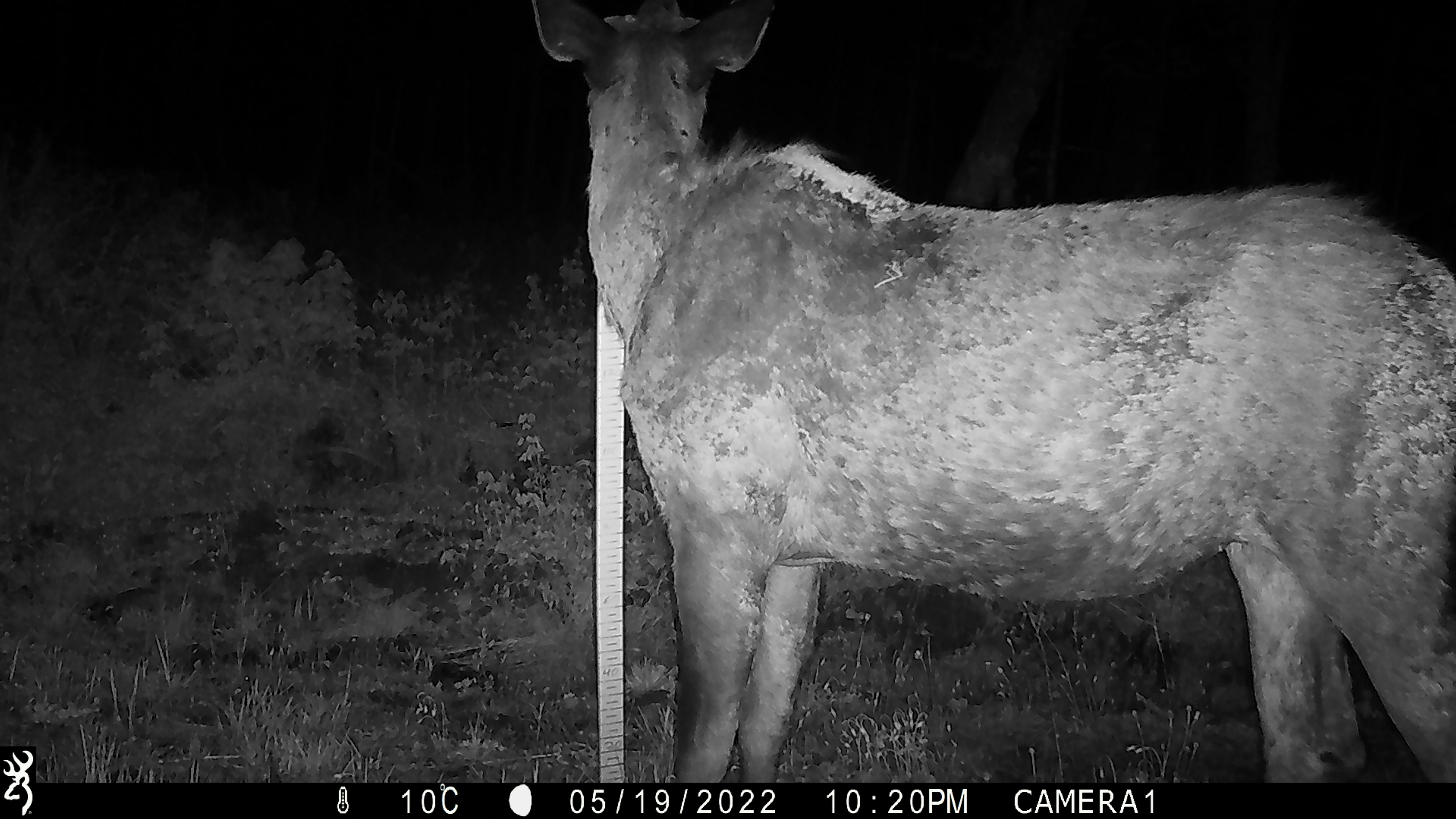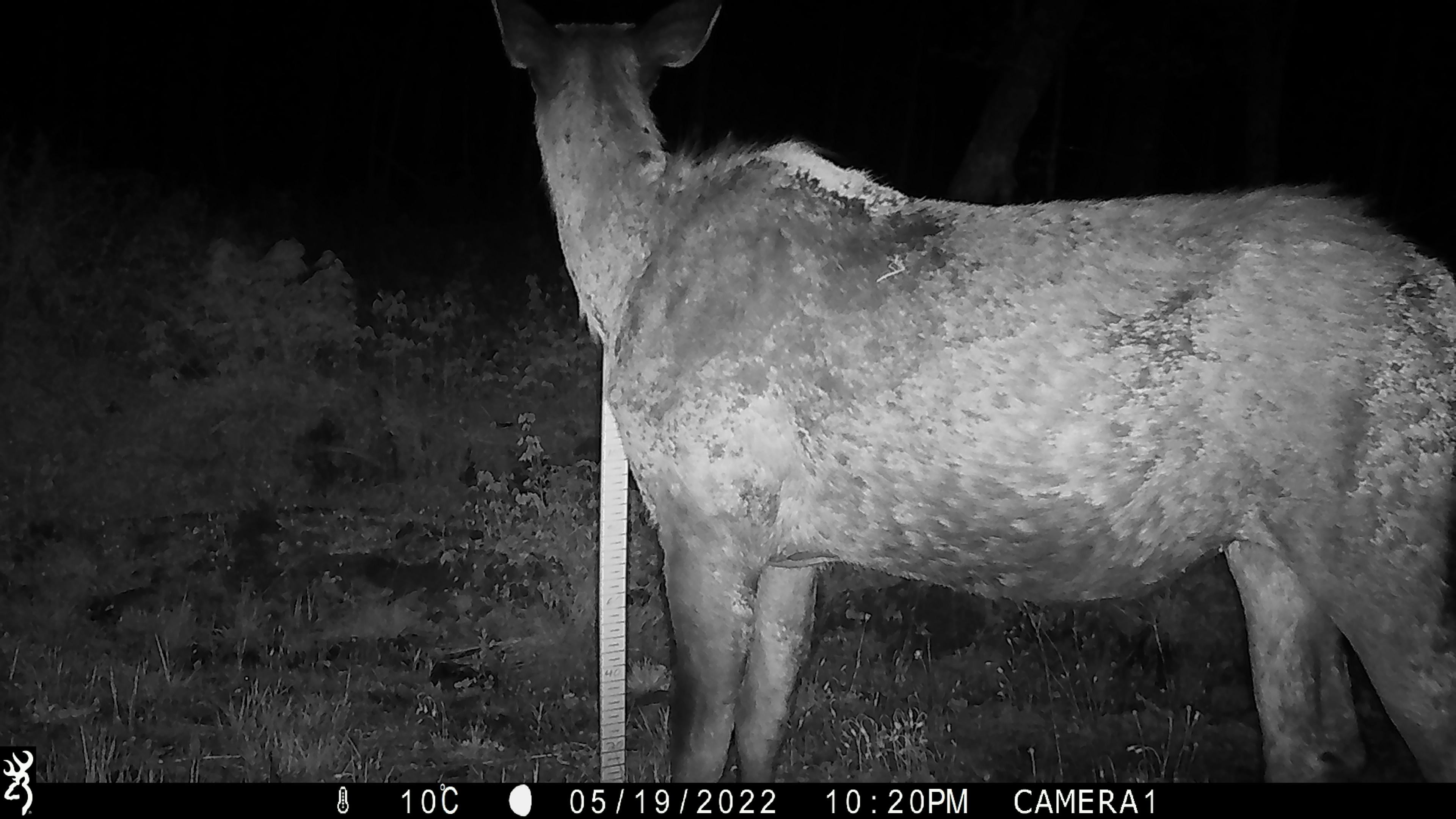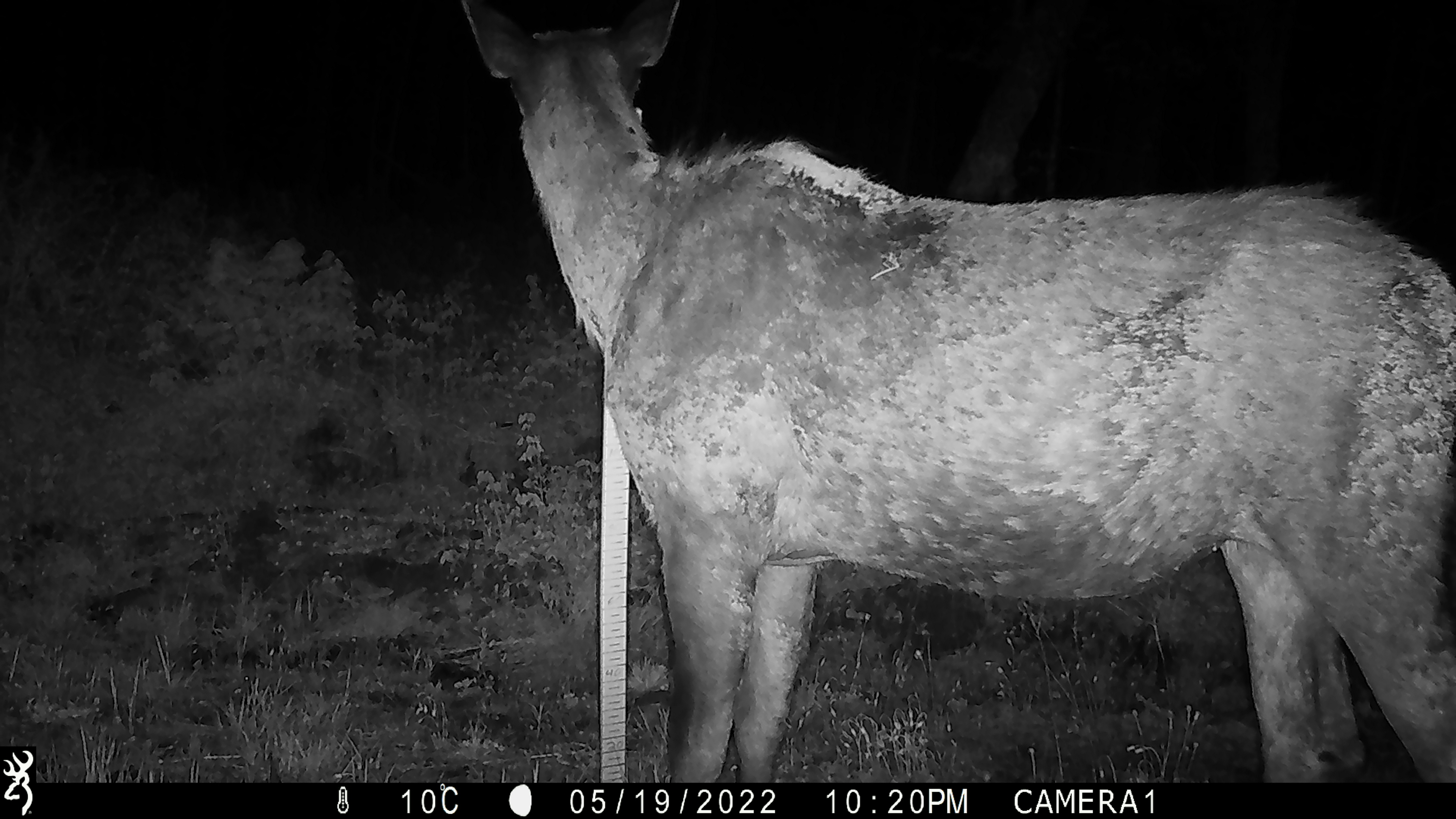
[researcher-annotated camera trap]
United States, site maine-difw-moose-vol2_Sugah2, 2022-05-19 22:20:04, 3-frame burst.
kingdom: Animalia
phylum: Chordata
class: Mammalia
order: Artiodactyla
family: Cervidae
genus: Alces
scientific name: Alces alces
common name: moose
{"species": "moose (Alces alces)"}